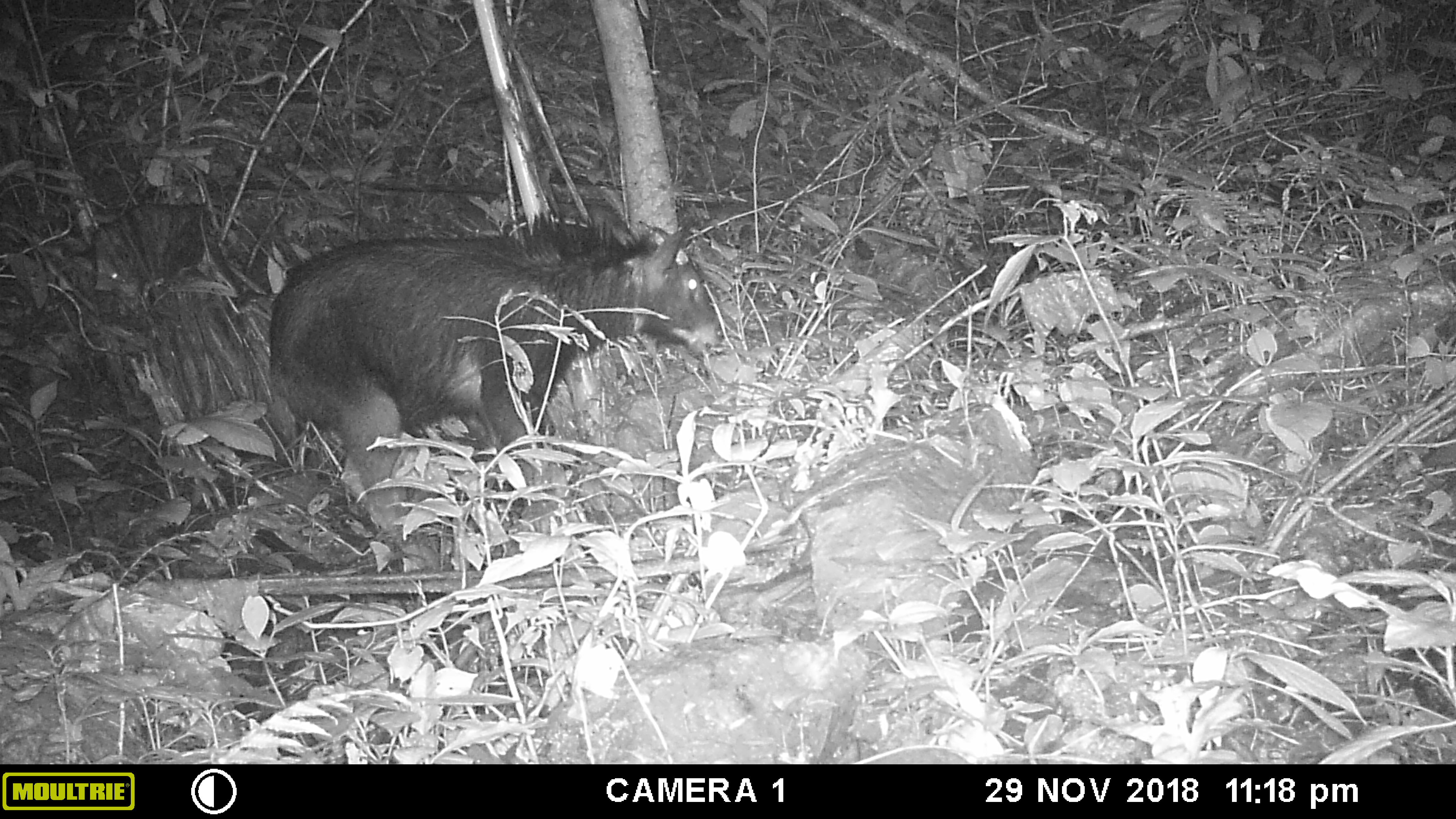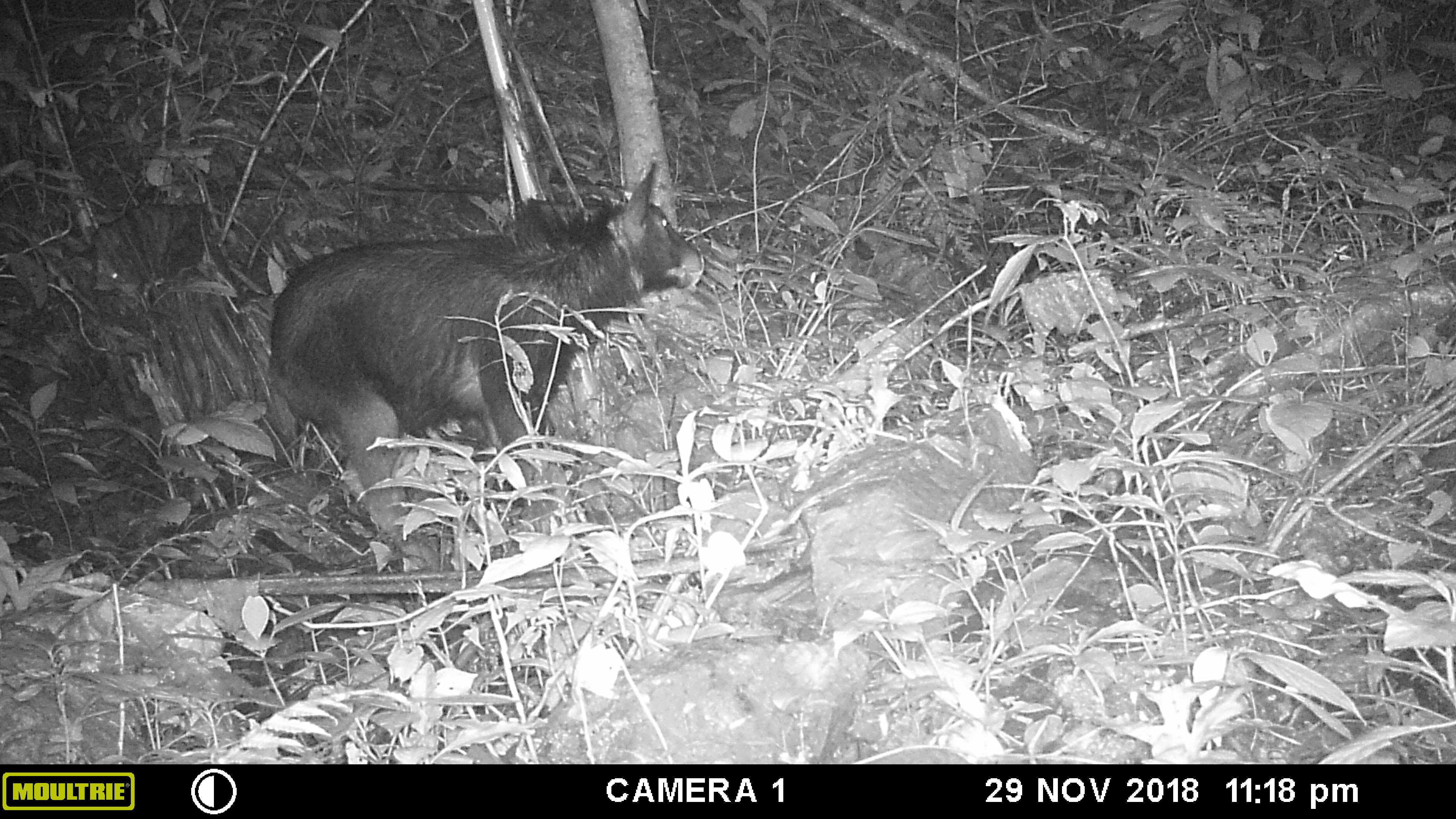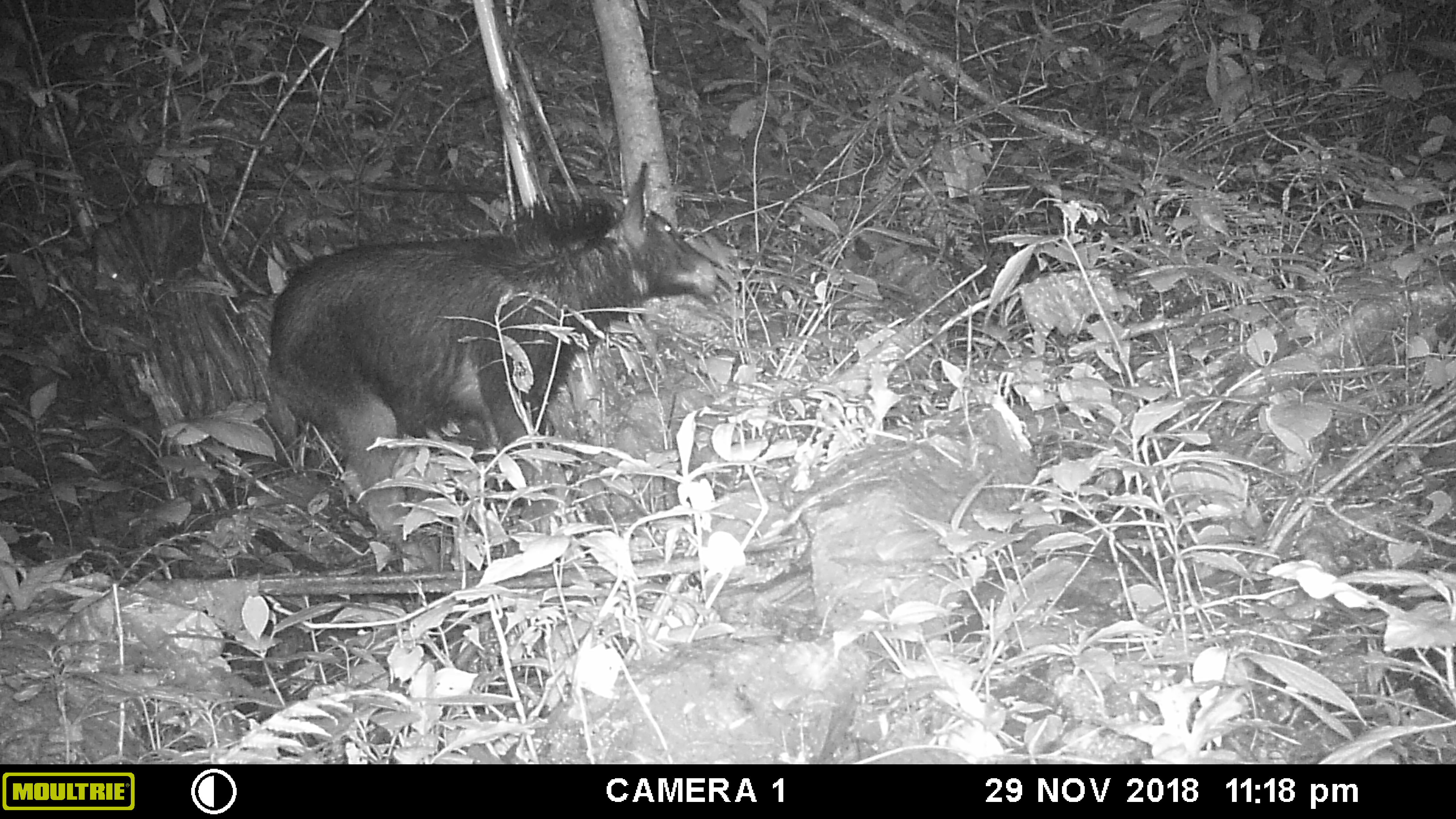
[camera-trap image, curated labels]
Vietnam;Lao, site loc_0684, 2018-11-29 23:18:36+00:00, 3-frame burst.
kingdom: Animalia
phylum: Chordata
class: Mammalia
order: Artiodactyla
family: Bovidae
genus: Capricornis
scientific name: Capricornis sumatraensis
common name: chinese serow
Chinese serow (Capricornis sumatraensis). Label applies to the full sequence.